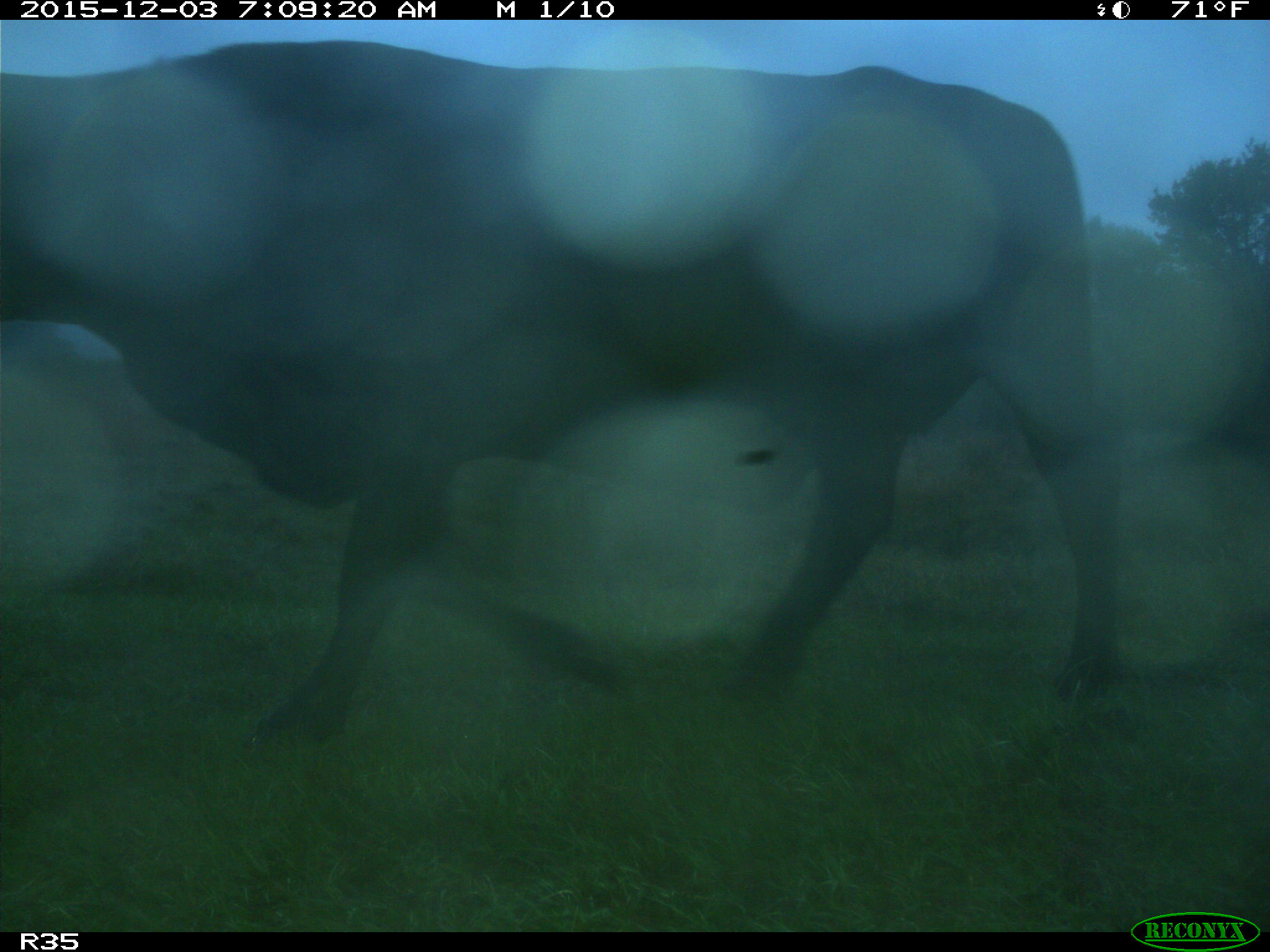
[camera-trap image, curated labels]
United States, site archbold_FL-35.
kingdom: Animalia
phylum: Chordata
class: Mammalia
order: Artiodactyla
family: Bovidae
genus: Bos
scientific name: Bos taurus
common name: domestic cow